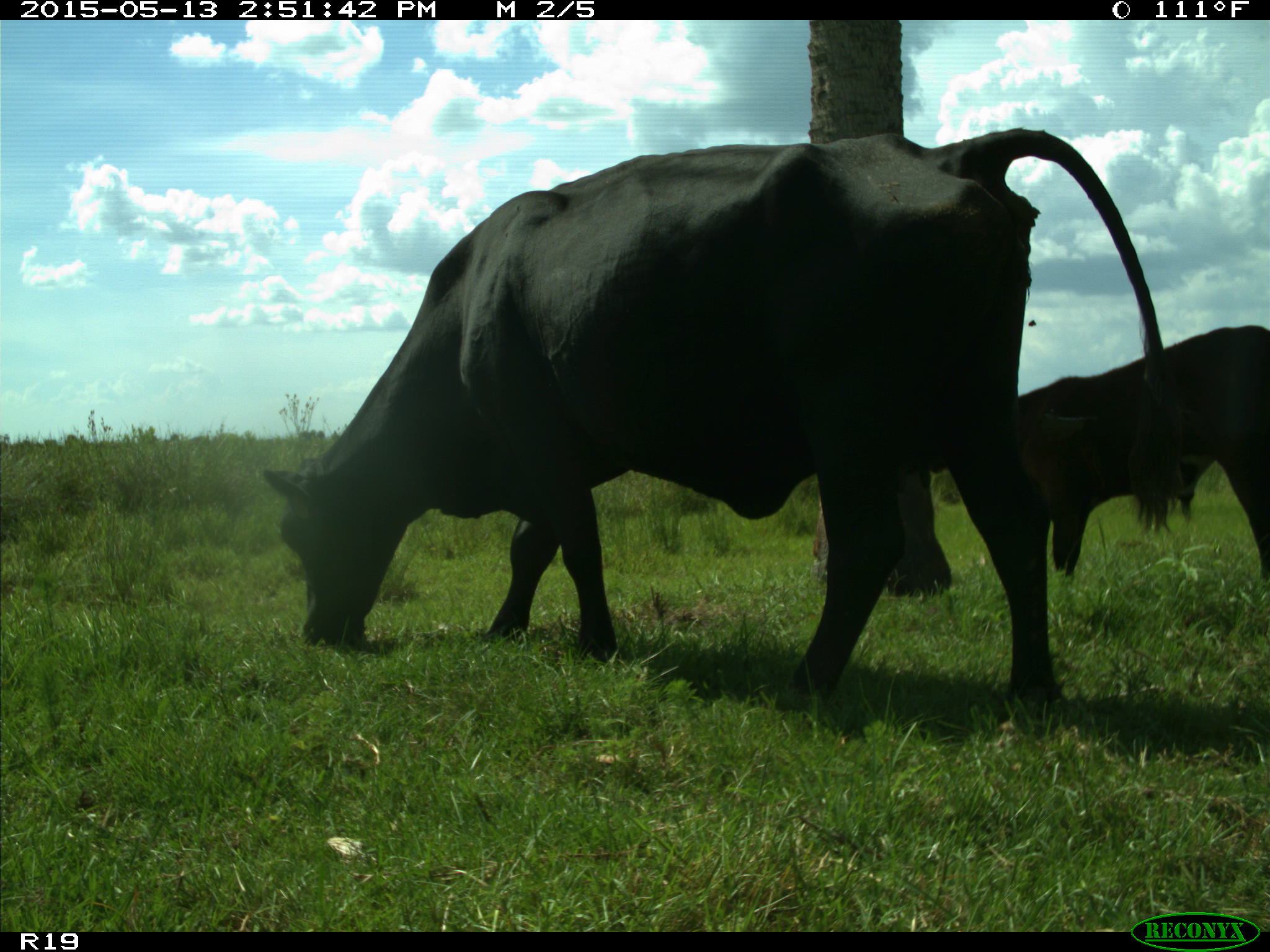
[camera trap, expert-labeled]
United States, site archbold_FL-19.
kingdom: Animalia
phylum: Chordata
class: Mammalia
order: Artiodactyla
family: Bovidae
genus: Bos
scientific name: Bos taurus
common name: domestic cow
Bos taurus (domestic cow).